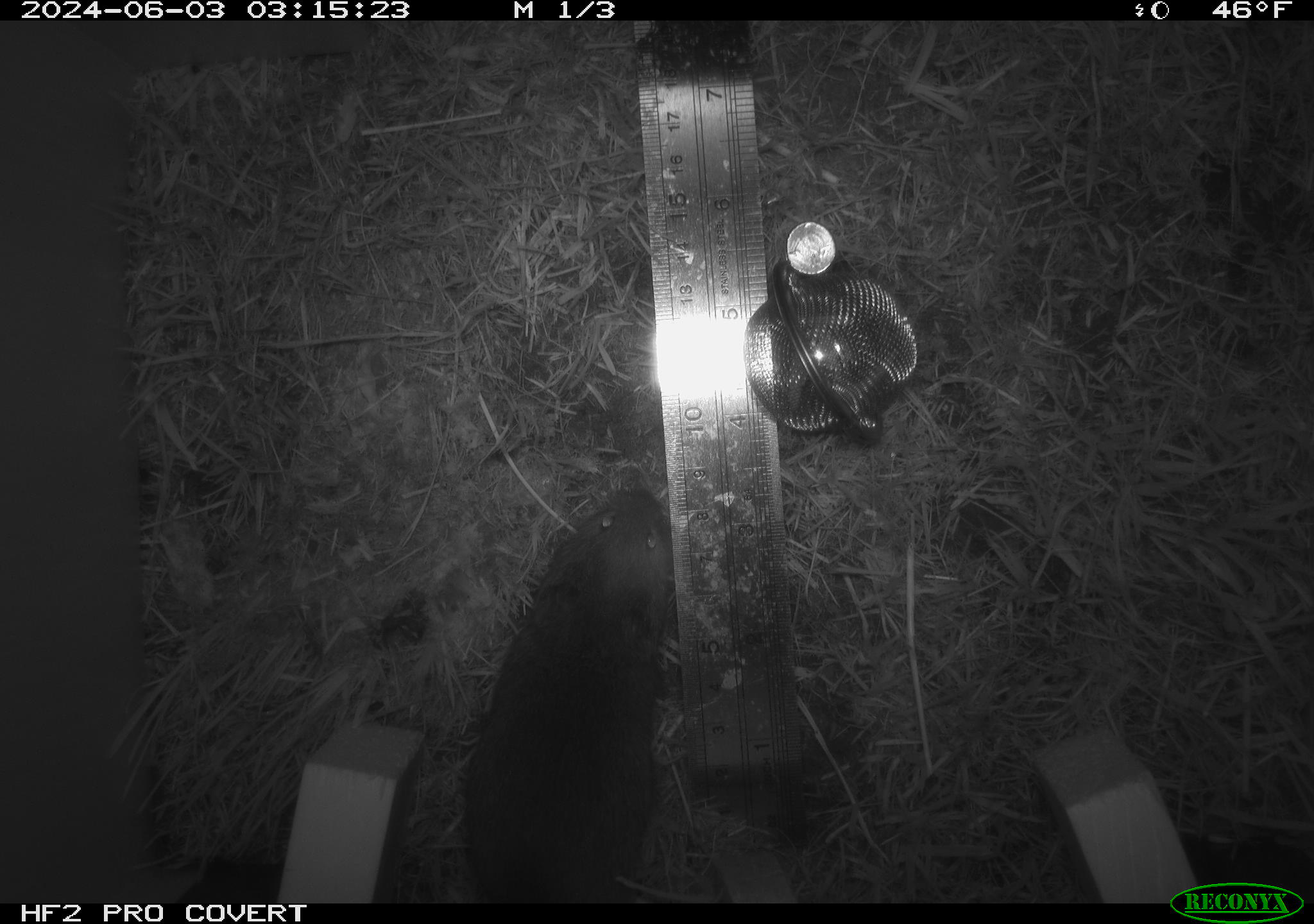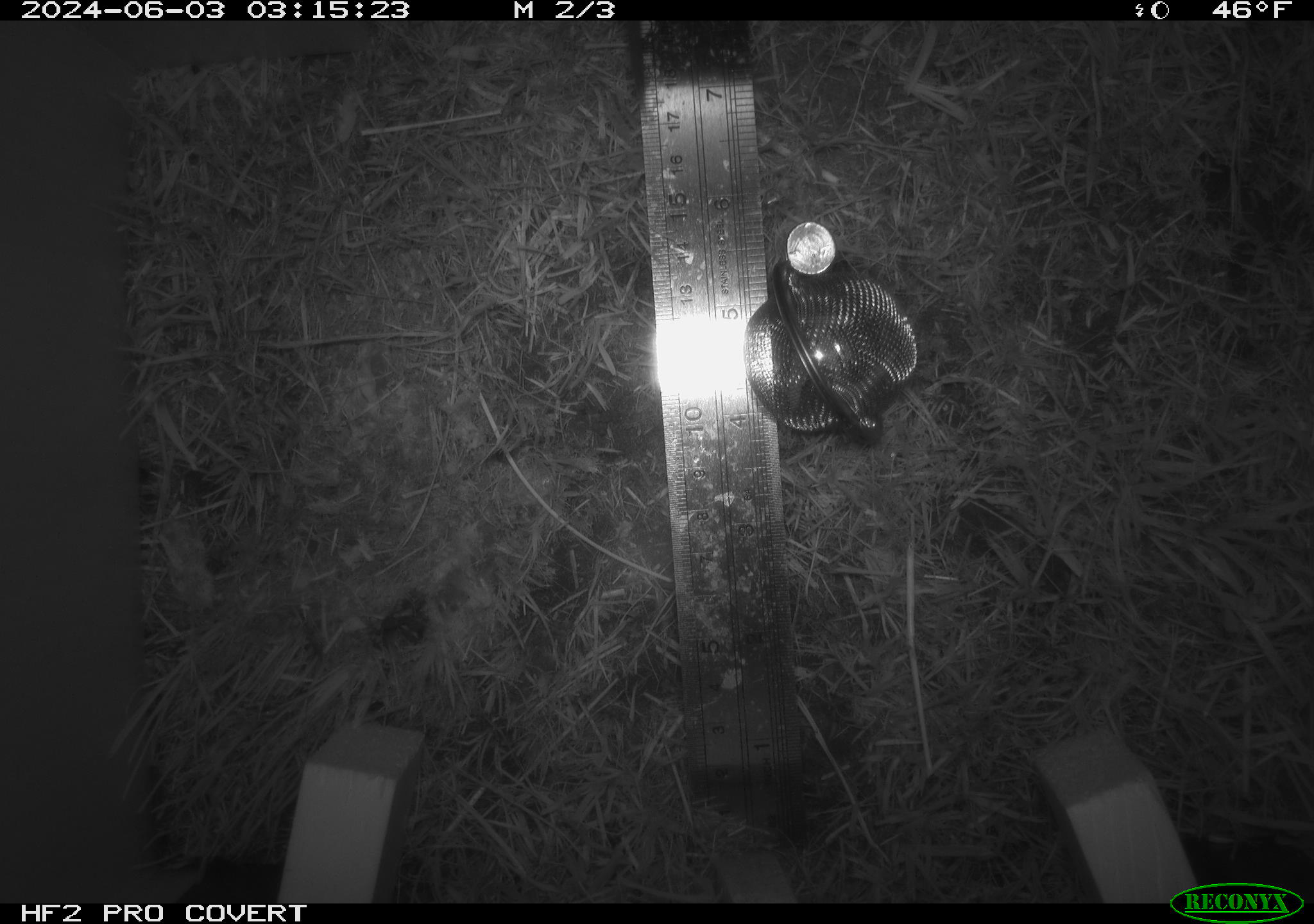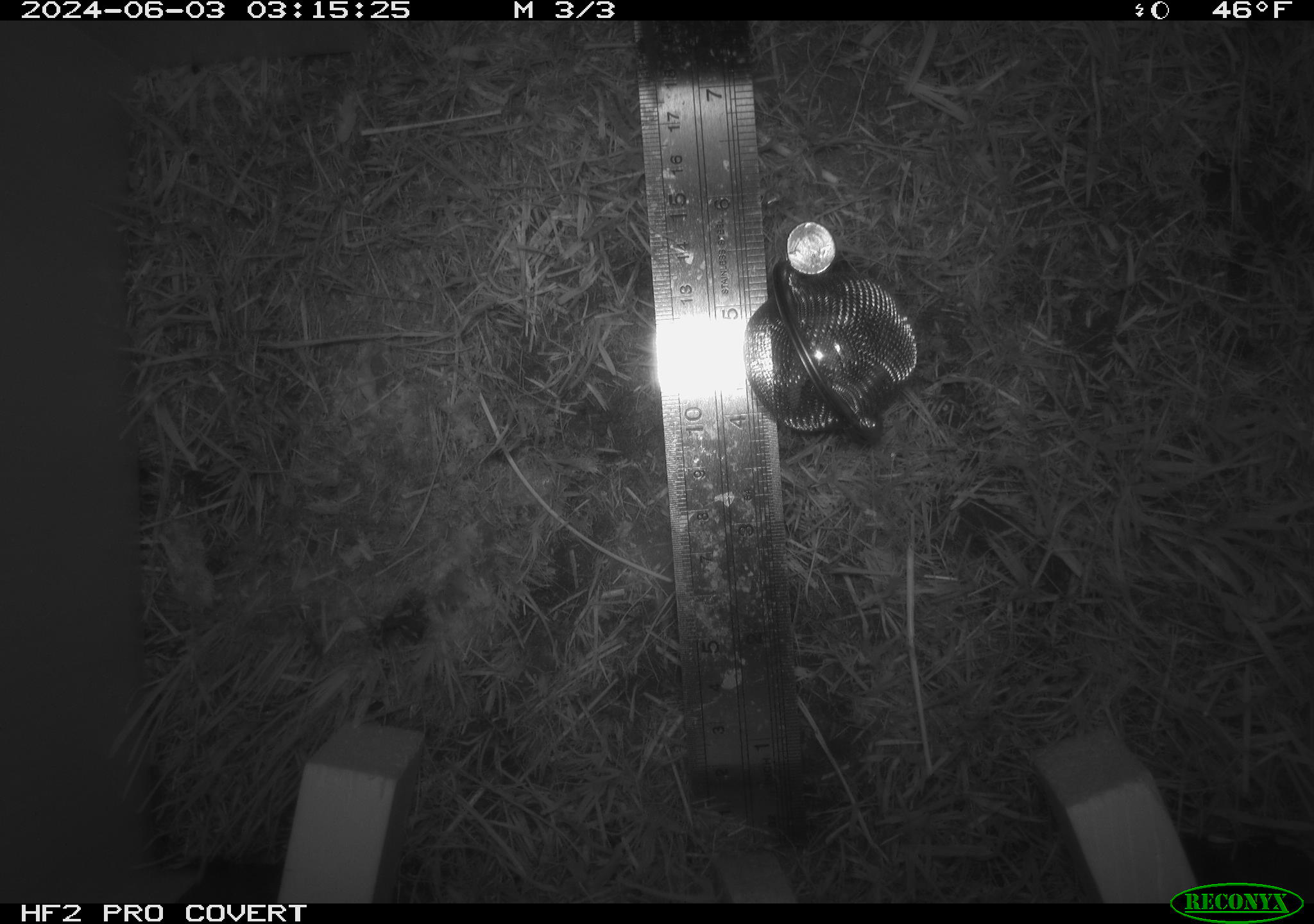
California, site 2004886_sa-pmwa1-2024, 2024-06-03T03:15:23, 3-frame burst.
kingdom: Animalia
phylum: Chordata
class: Mammalia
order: Rodentia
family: Cricetidae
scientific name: Arvicolinae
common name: voles, lemmings, and muskrats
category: arvicolinae subfamily